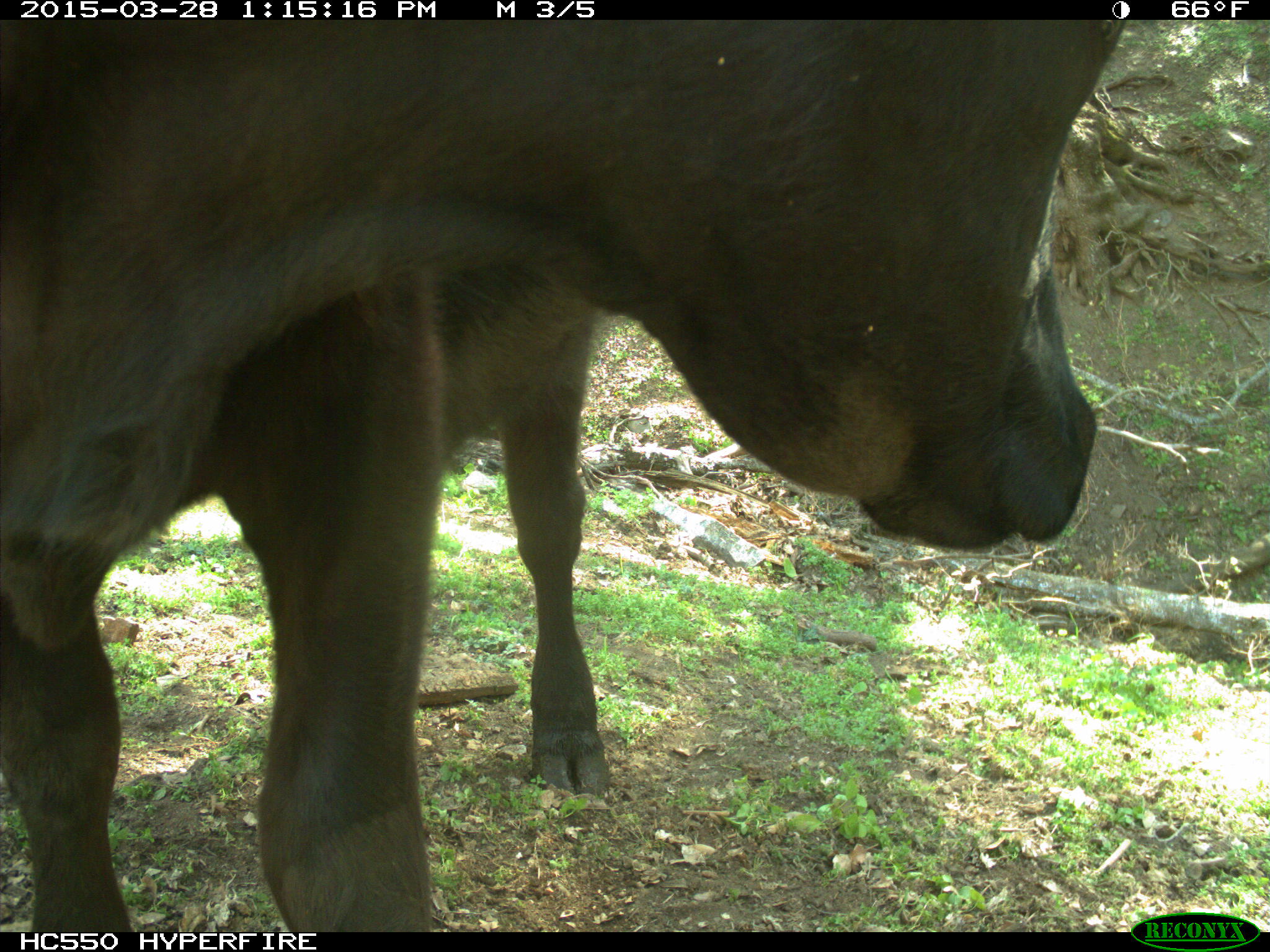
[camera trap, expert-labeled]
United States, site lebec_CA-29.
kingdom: Animalia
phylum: Chordata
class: Mammalia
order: Artiodactyla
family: Bovidae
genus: Bos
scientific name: Bos taurus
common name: domestic cow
Bos taurus (domestic cow).